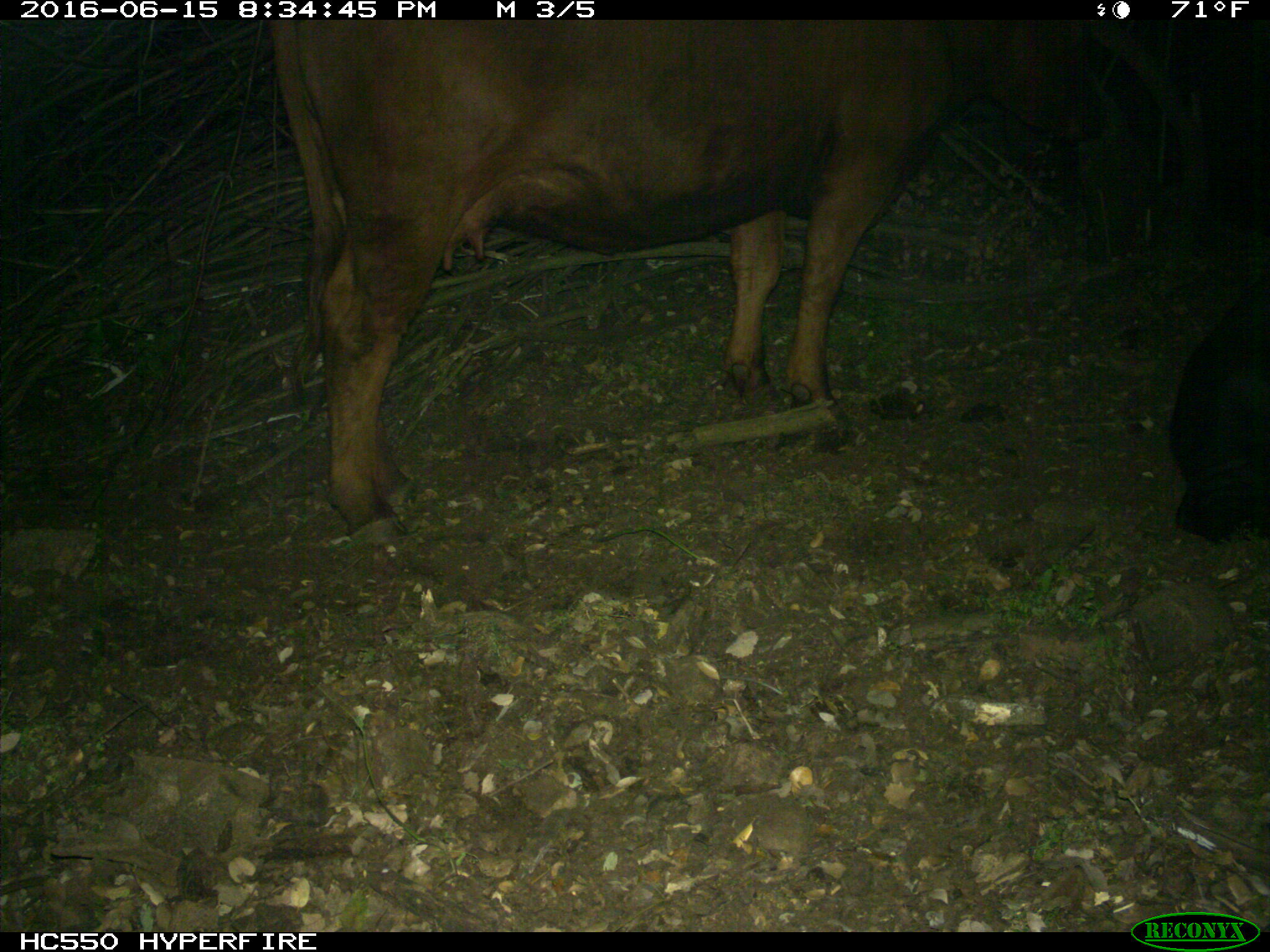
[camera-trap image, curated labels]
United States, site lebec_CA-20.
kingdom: Animalia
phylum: Chordata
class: Mammalia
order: Artiodactyla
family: Bovidae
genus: Bos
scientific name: Bos taurus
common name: domestic cow